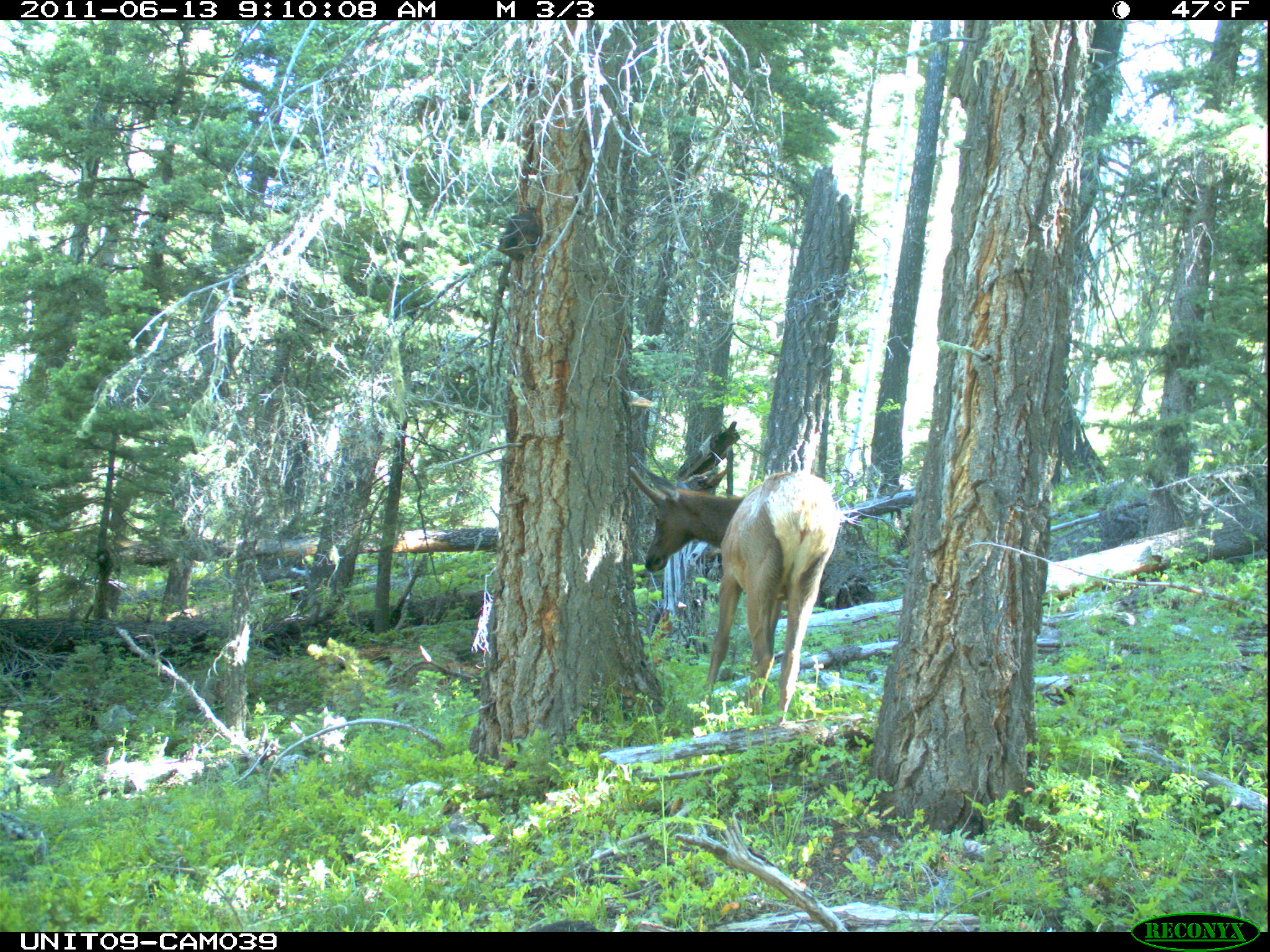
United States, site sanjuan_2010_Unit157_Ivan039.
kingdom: Animalia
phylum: Chordata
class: Mammalia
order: Artiodactyla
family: Cervidae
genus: Cervus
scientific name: Cervus elaphus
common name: red deer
Cervus elaphus (red deer).